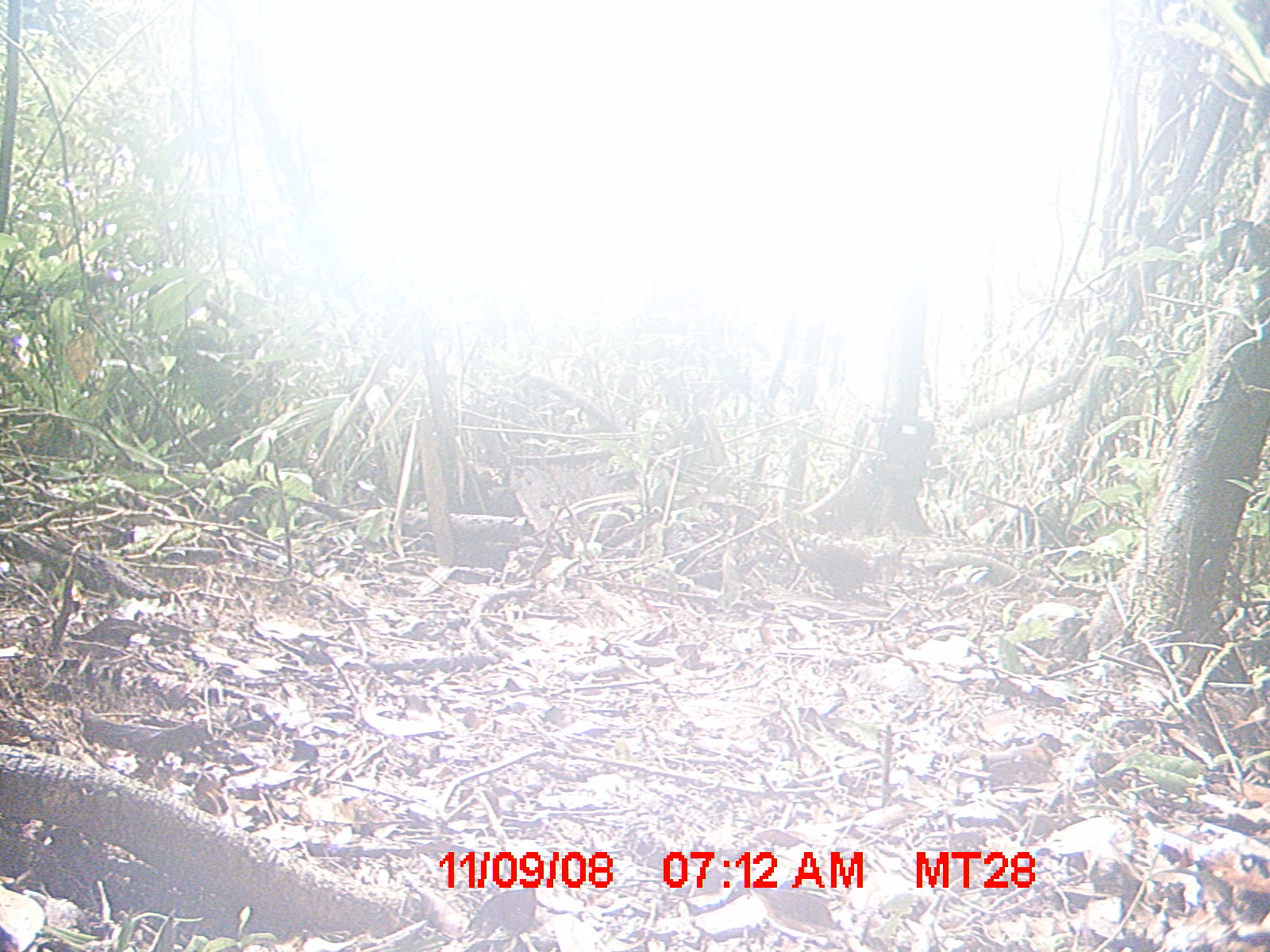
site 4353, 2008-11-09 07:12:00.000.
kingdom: Animalia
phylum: Chordata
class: Aves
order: Cuculiformes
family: Cuculidae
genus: Coua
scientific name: Coua serriana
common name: red-breasted coua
Coua serriana (red-breasted coua), count 3.